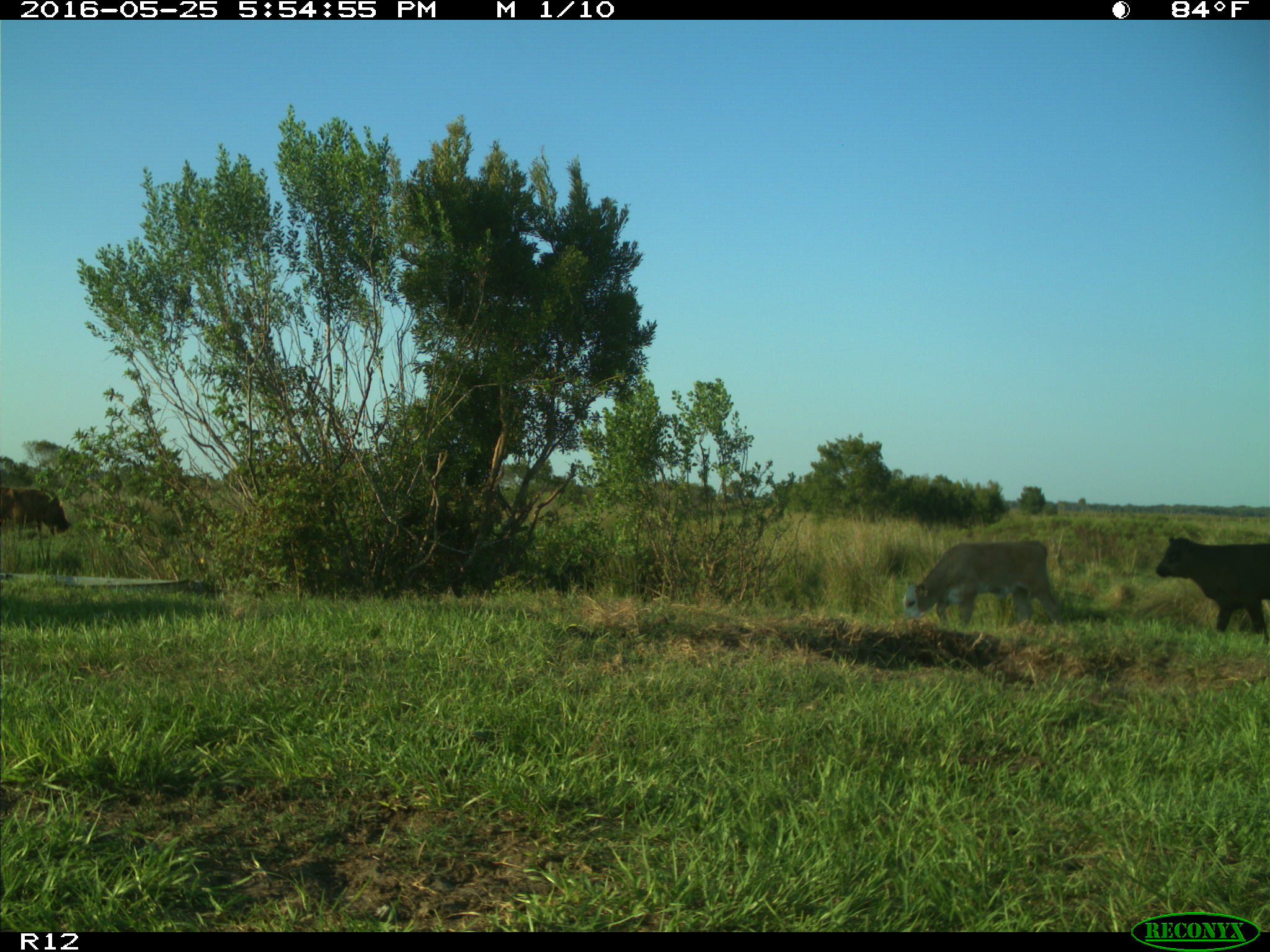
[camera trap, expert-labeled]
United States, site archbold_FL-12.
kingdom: Animalia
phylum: Chordata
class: Mammalia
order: Artiodactyla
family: Bovidae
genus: Bos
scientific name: Bos taurus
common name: domestic cow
Bos taurus (domestic cow).